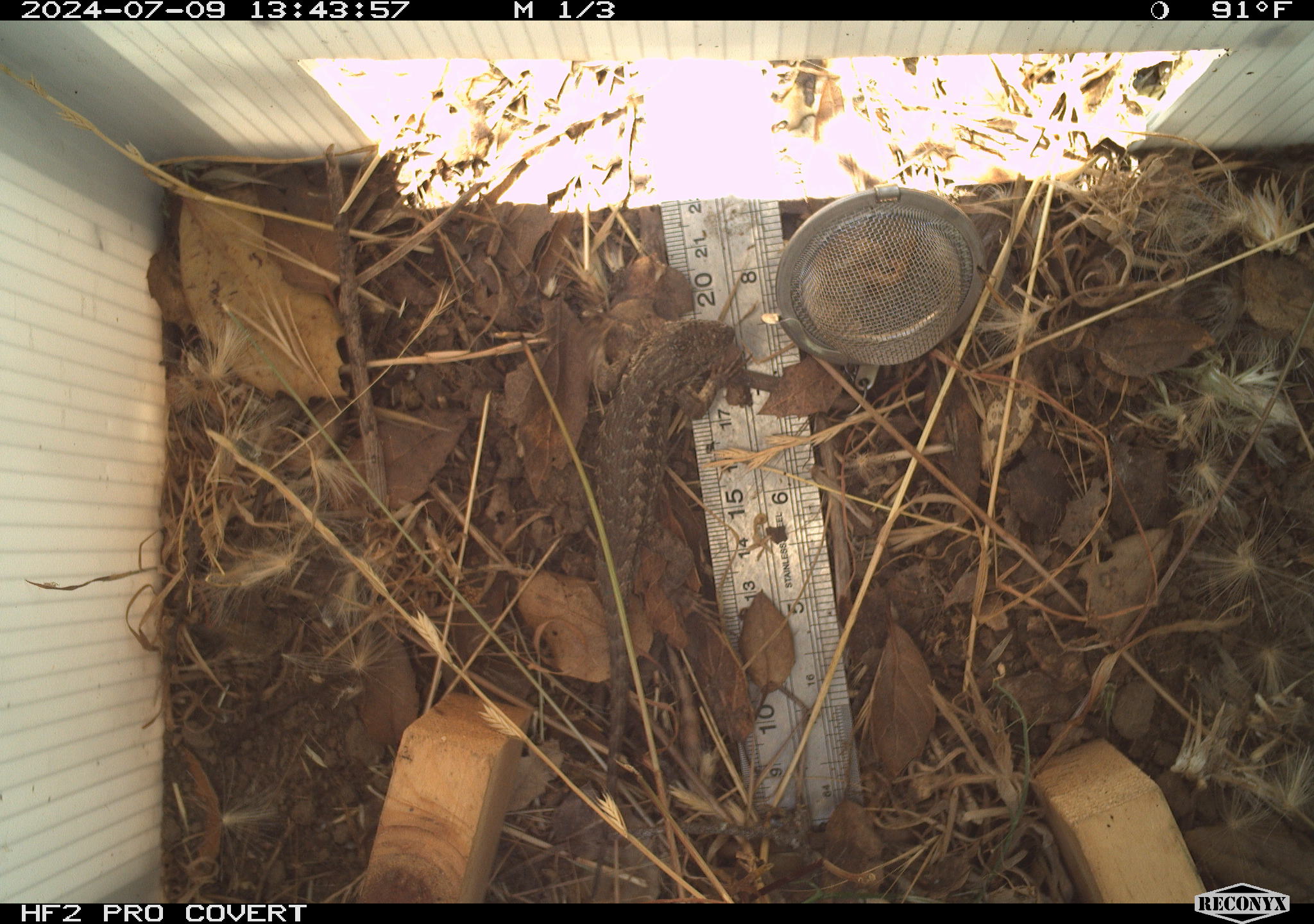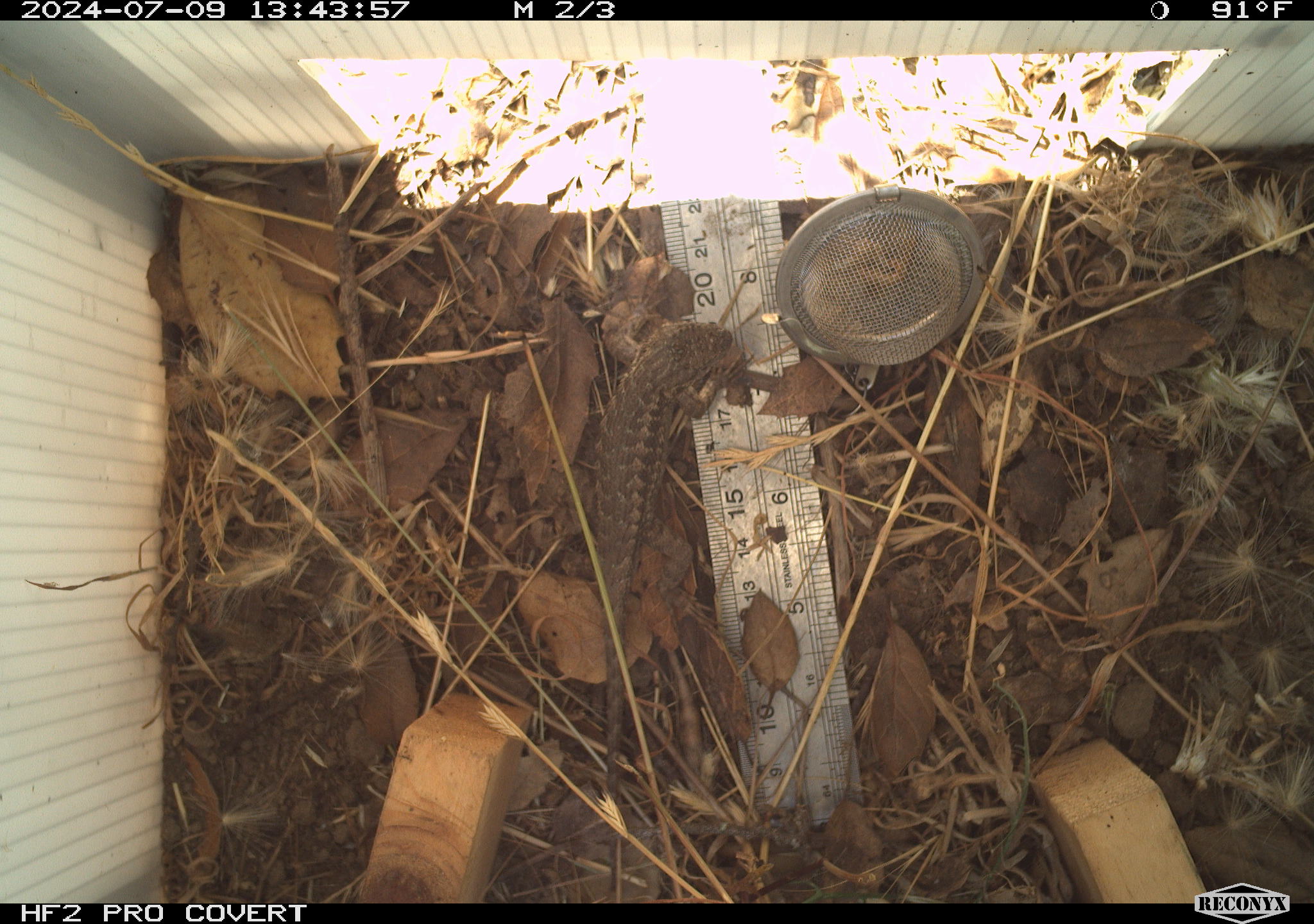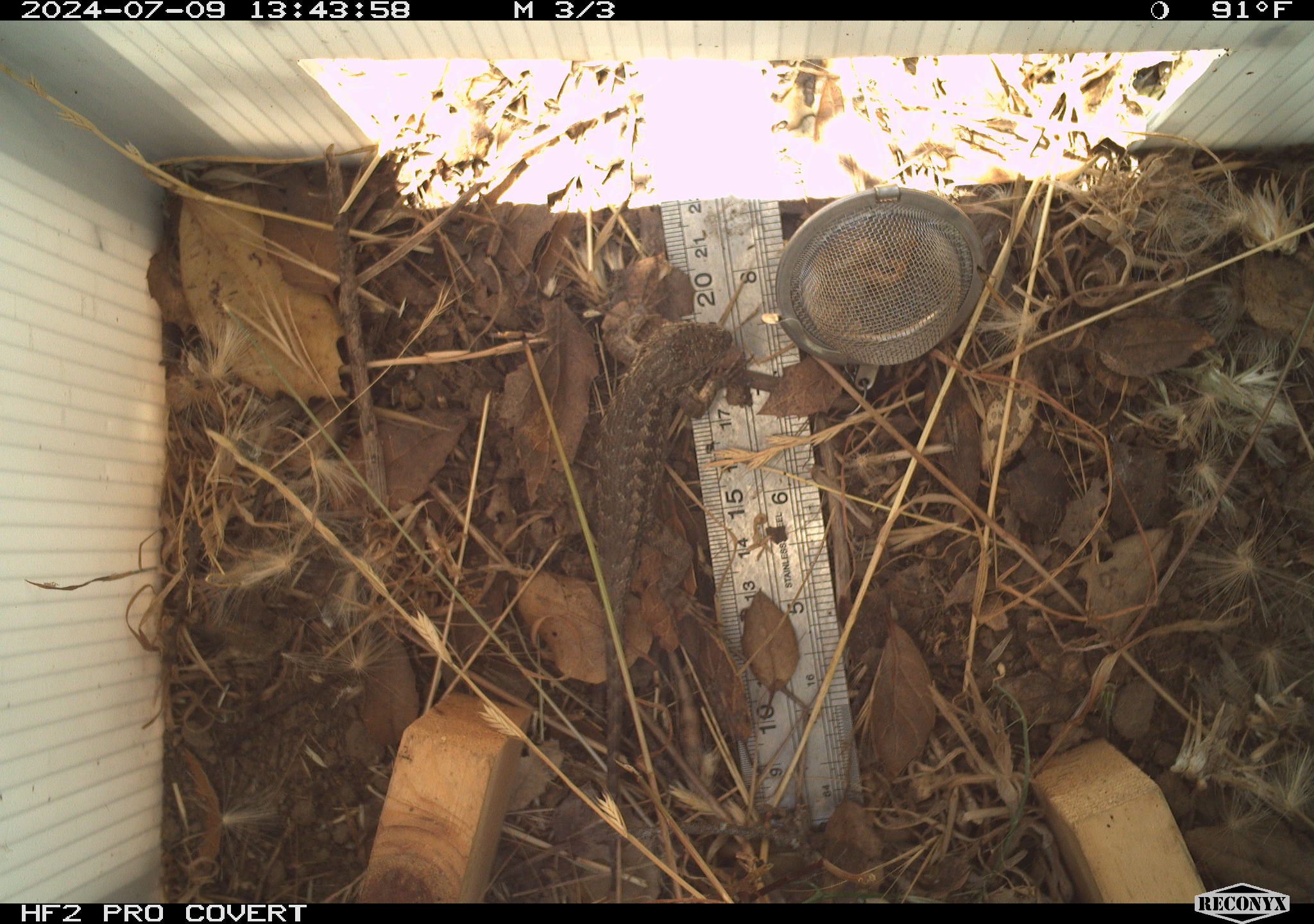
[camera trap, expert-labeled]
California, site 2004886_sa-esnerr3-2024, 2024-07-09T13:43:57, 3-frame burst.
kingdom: Animalia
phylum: Chordata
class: Reptilia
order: Squamata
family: Phrynosomatidae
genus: Sceloporus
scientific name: Sceloporus occidentalis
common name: western fence lizard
Western fence lizard (Sceloporus occidentalis).